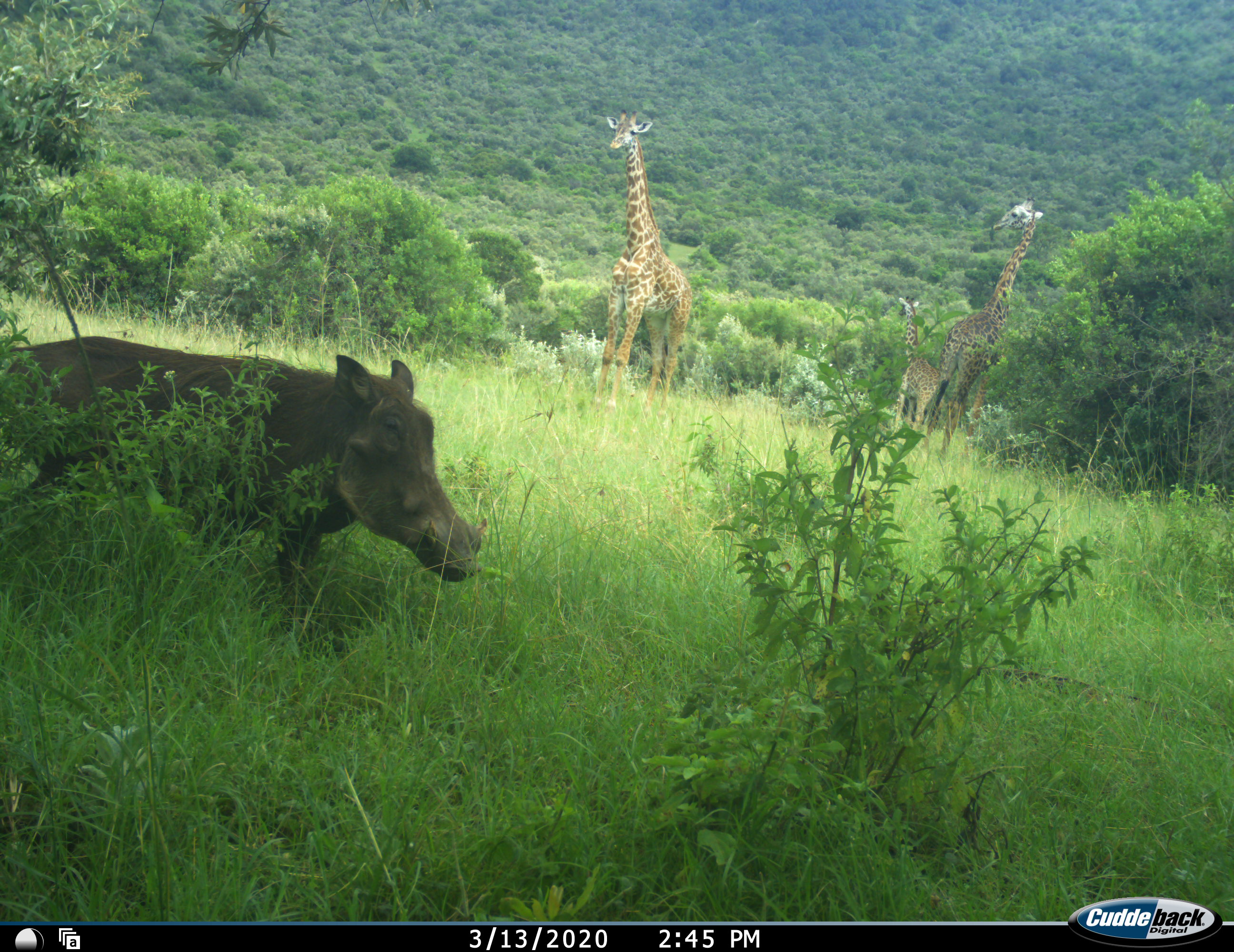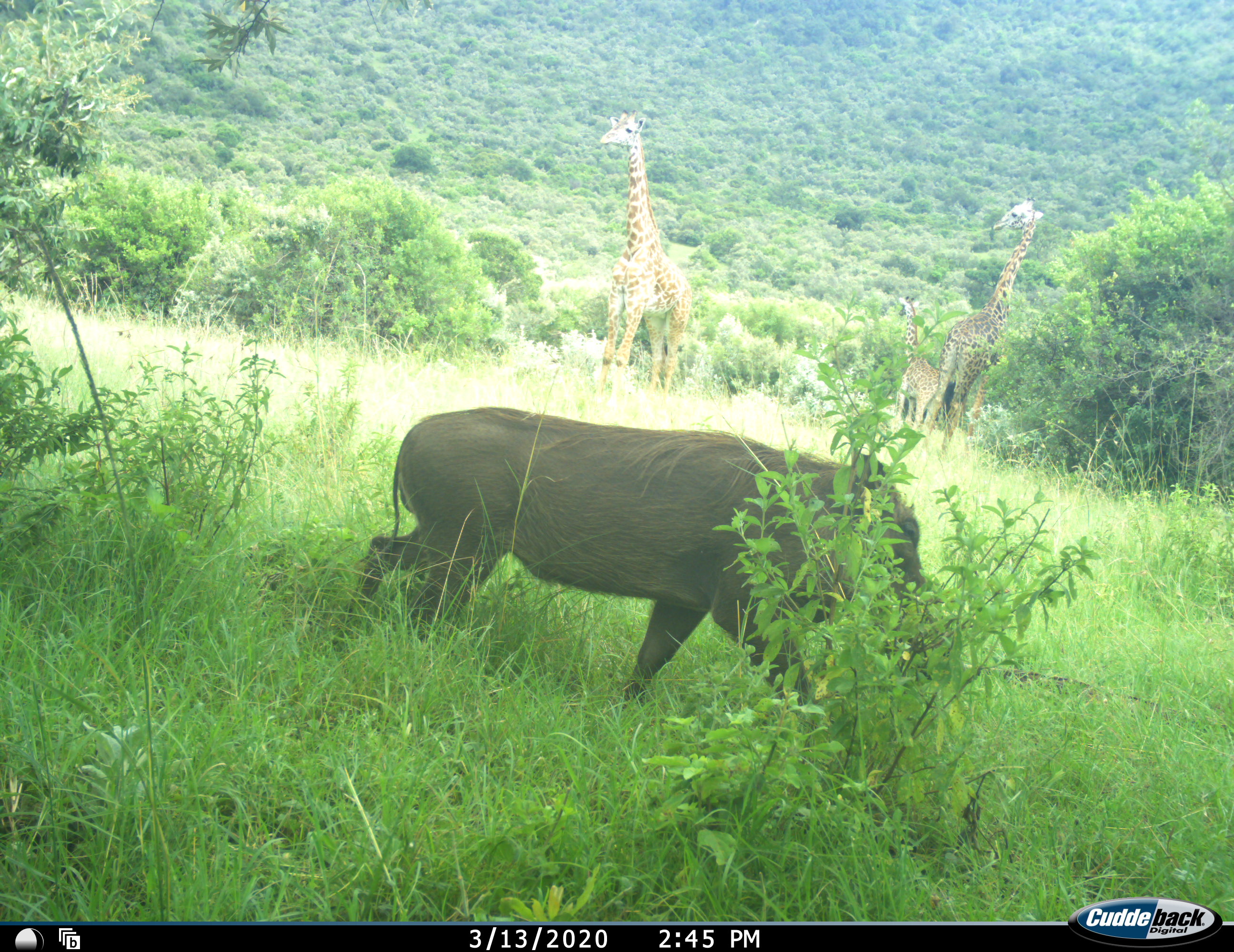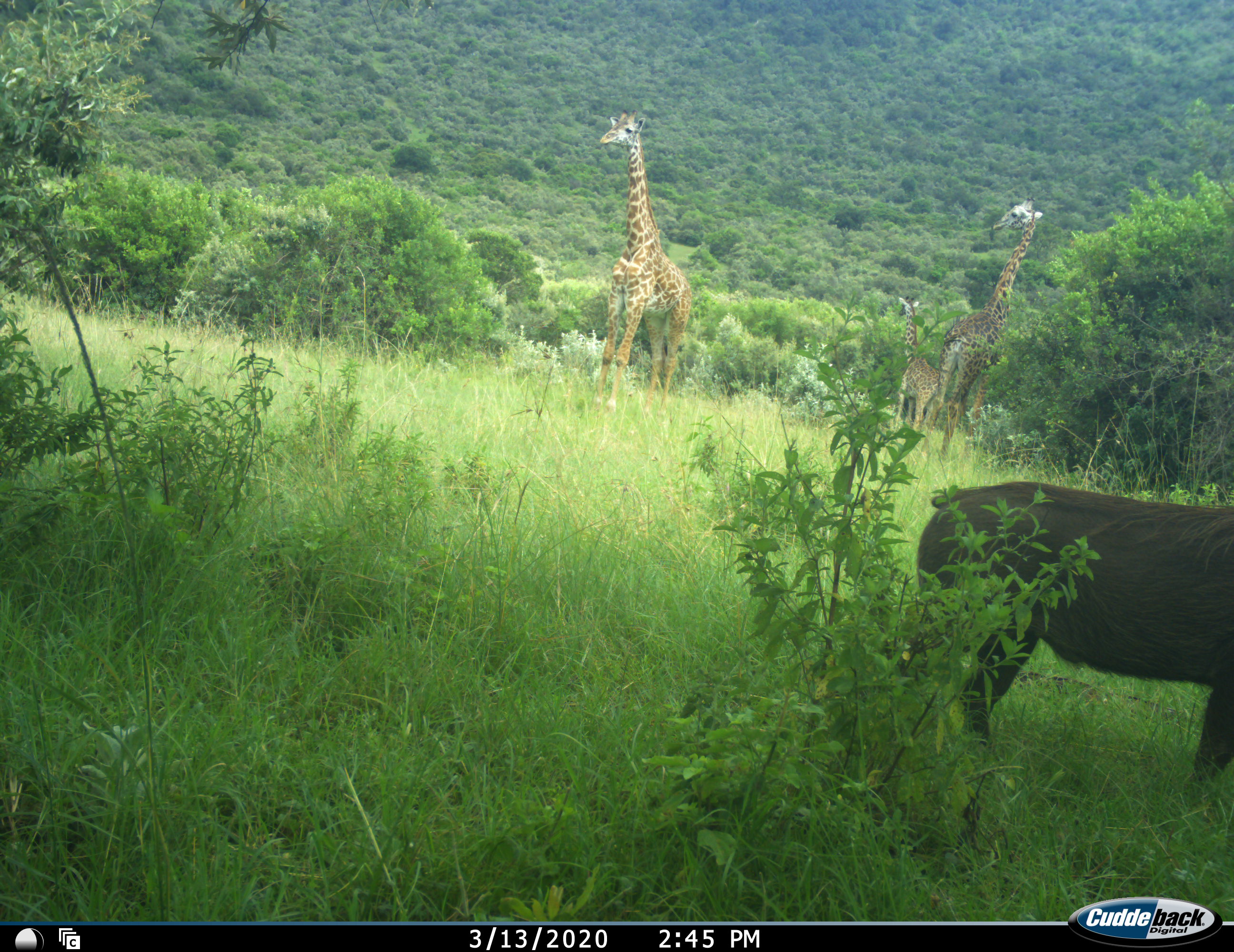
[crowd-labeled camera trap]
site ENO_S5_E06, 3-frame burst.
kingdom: Animalia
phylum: Chordata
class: Mammalia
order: Artiodactyla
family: Giraffidae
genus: Giraffa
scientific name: Giraffa camelopardalis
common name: giraffe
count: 3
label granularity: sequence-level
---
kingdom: Animalia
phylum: Chordata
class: Mammalia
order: Artiodactyla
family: Suidae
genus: Phacochoerus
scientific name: Phacochoerus africanus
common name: warthog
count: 1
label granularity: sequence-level